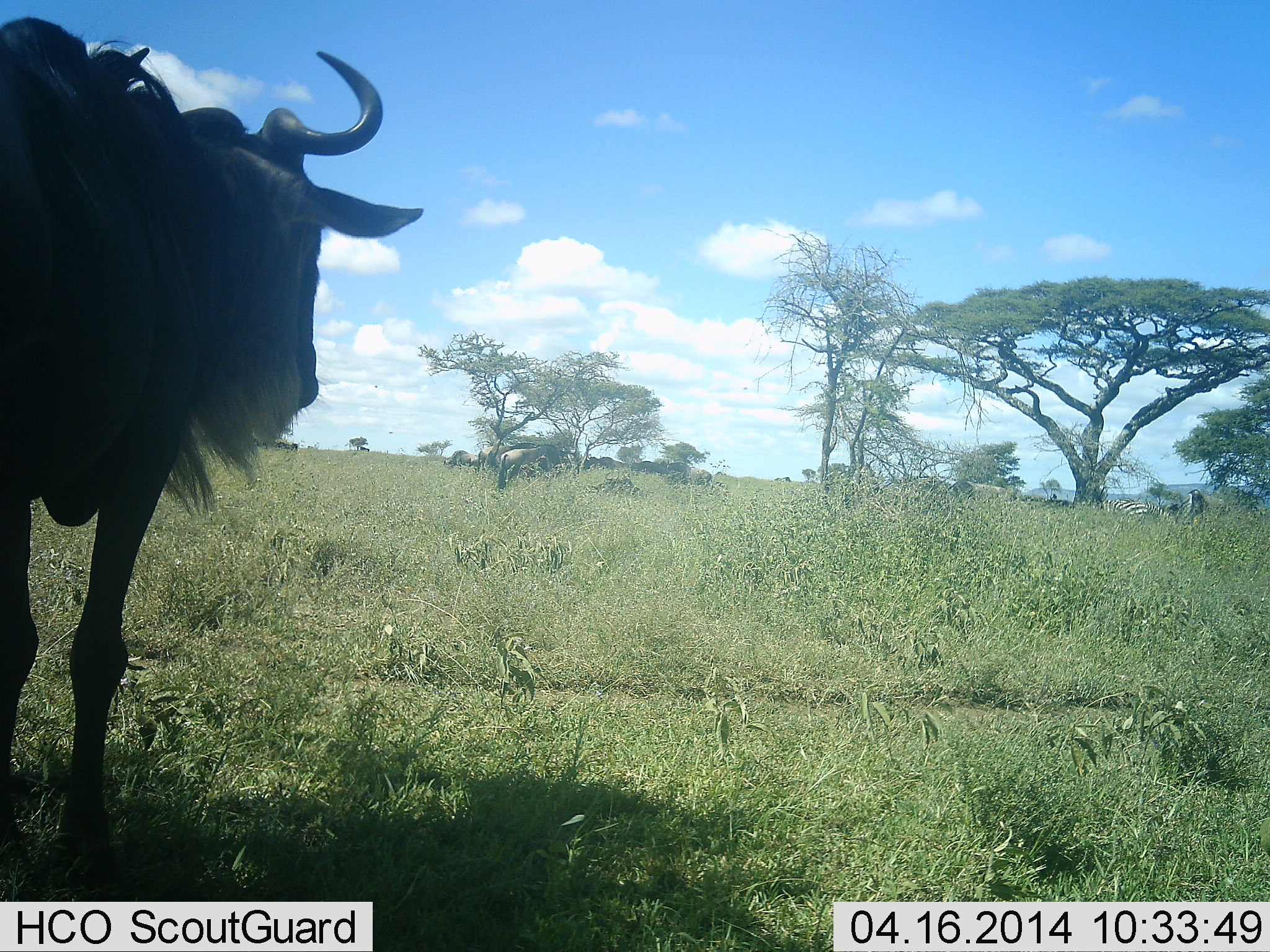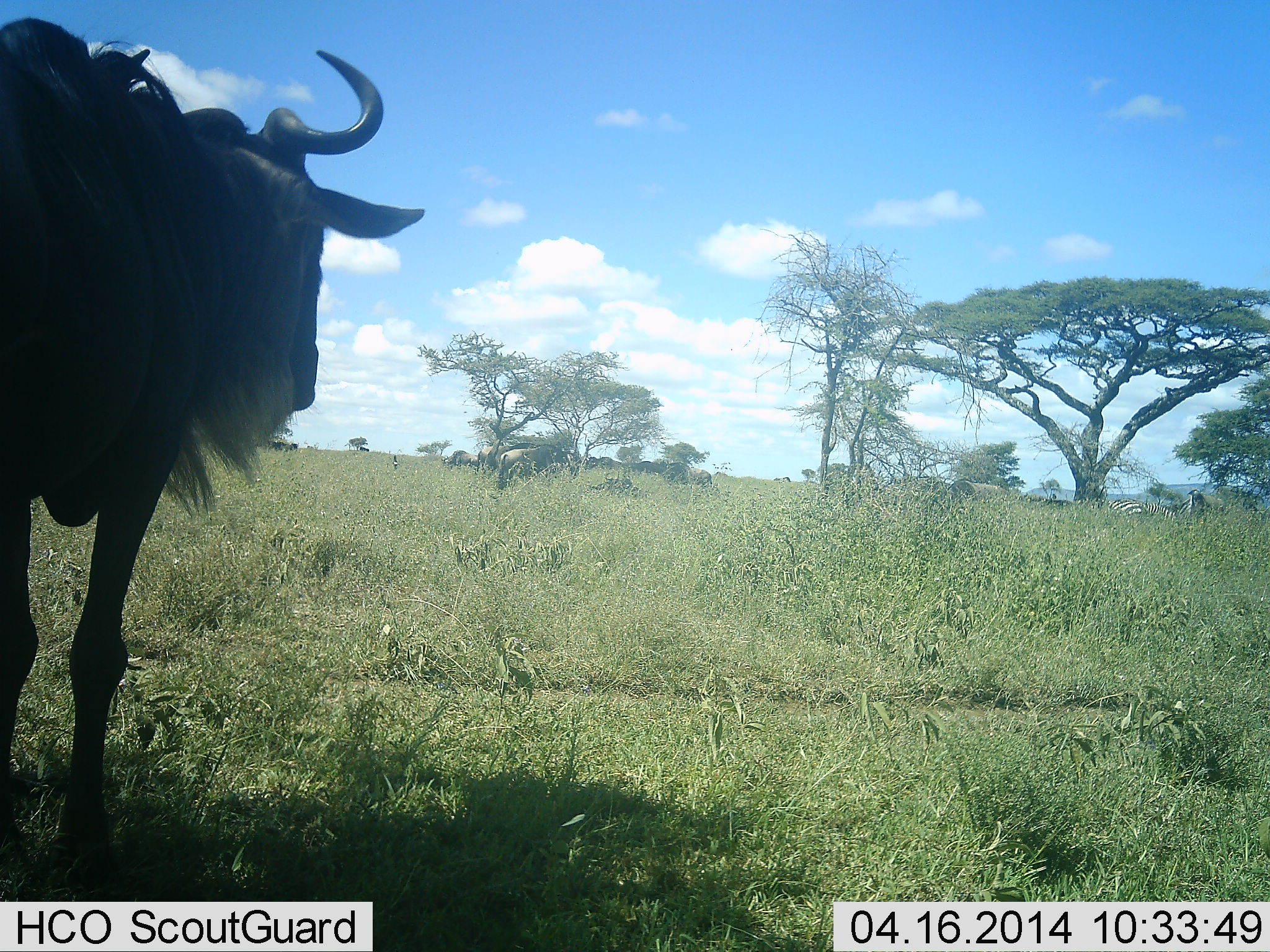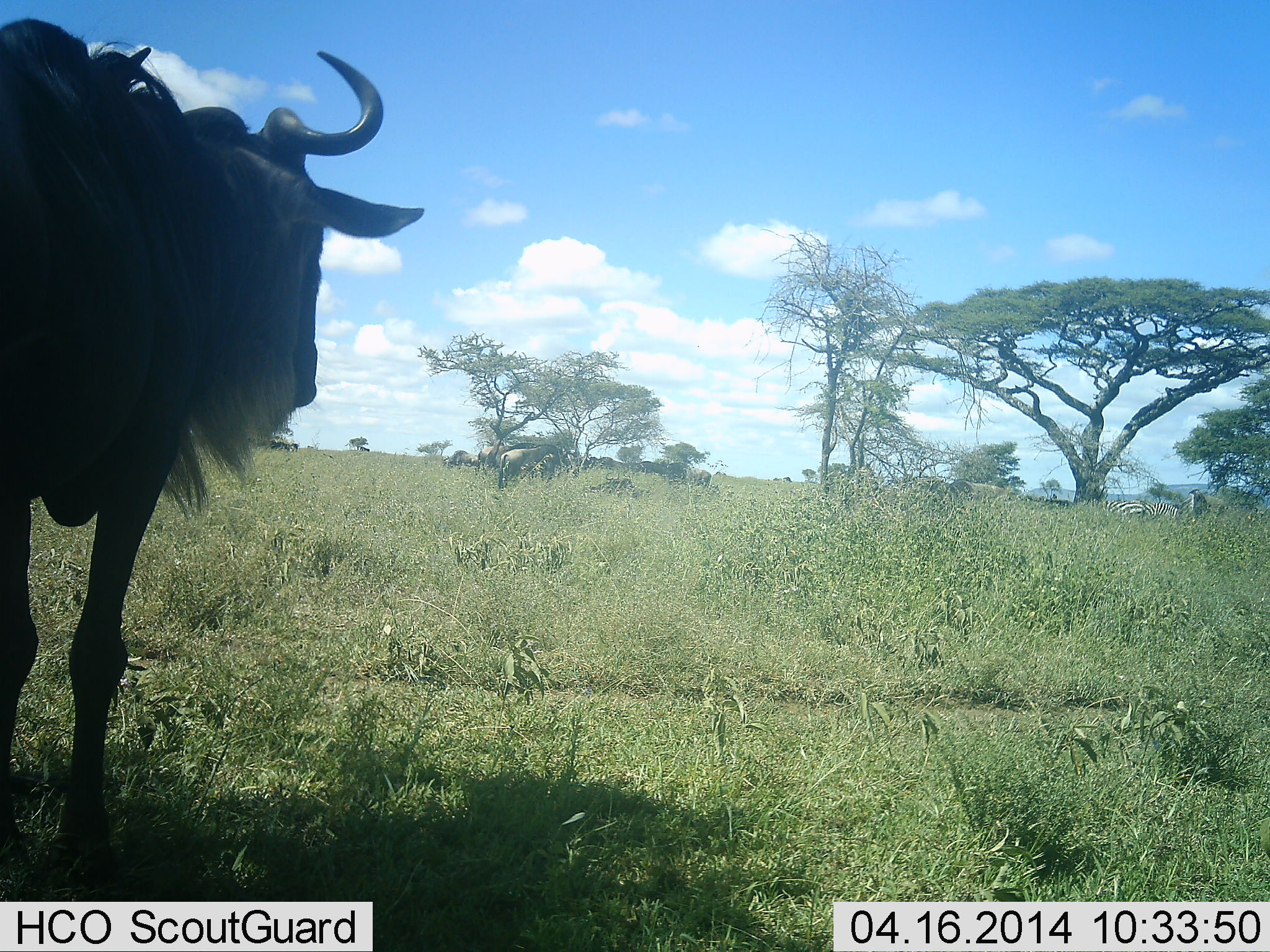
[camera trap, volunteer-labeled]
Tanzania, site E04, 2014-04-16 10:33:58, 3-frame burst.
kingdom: Animalia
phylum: Chordata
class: Mammalia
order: Artiodactyla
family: Bovidae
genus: Connochaetes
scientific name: Connochaetes taurinus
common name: blue wildebeest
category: wildebeest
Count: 1.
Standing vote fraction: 100%.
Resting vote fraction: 0%.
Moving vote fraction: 0%.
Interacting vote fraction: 0%.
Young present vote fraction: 0%.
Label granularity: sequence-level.